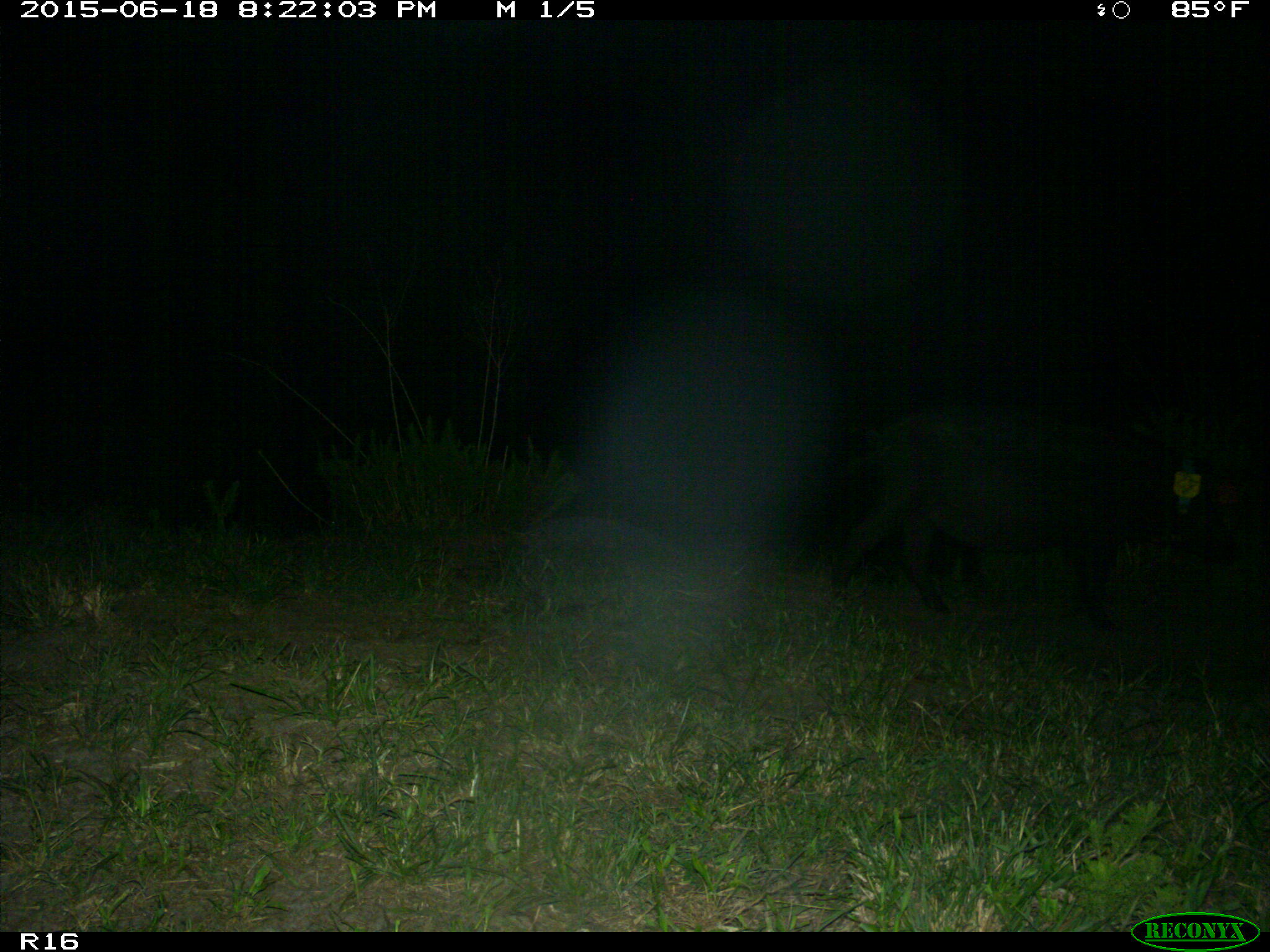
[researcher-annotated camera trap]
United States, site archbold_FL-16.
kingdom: Animalia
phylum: Chordata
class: Mammalia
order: Artiodactyla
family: Suidae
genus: Sus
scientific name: Sus scrofa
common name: wild boar